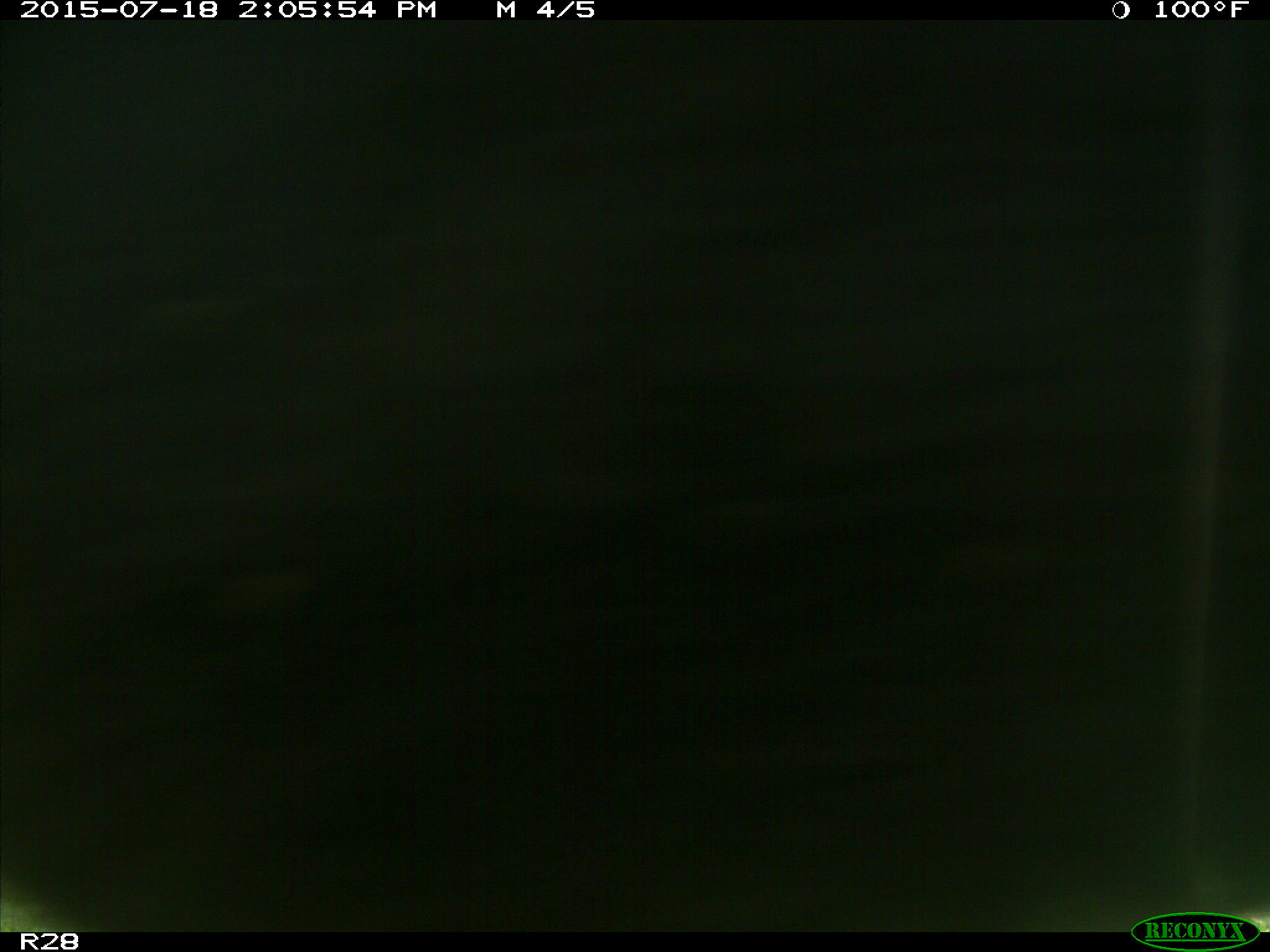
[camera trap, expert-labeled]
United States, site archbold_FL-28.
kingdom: Animalia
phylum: Chordata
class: Mammalia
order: Artiodactyla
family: Bovidae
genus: Bos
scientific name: Bos taurus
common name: domestic cow